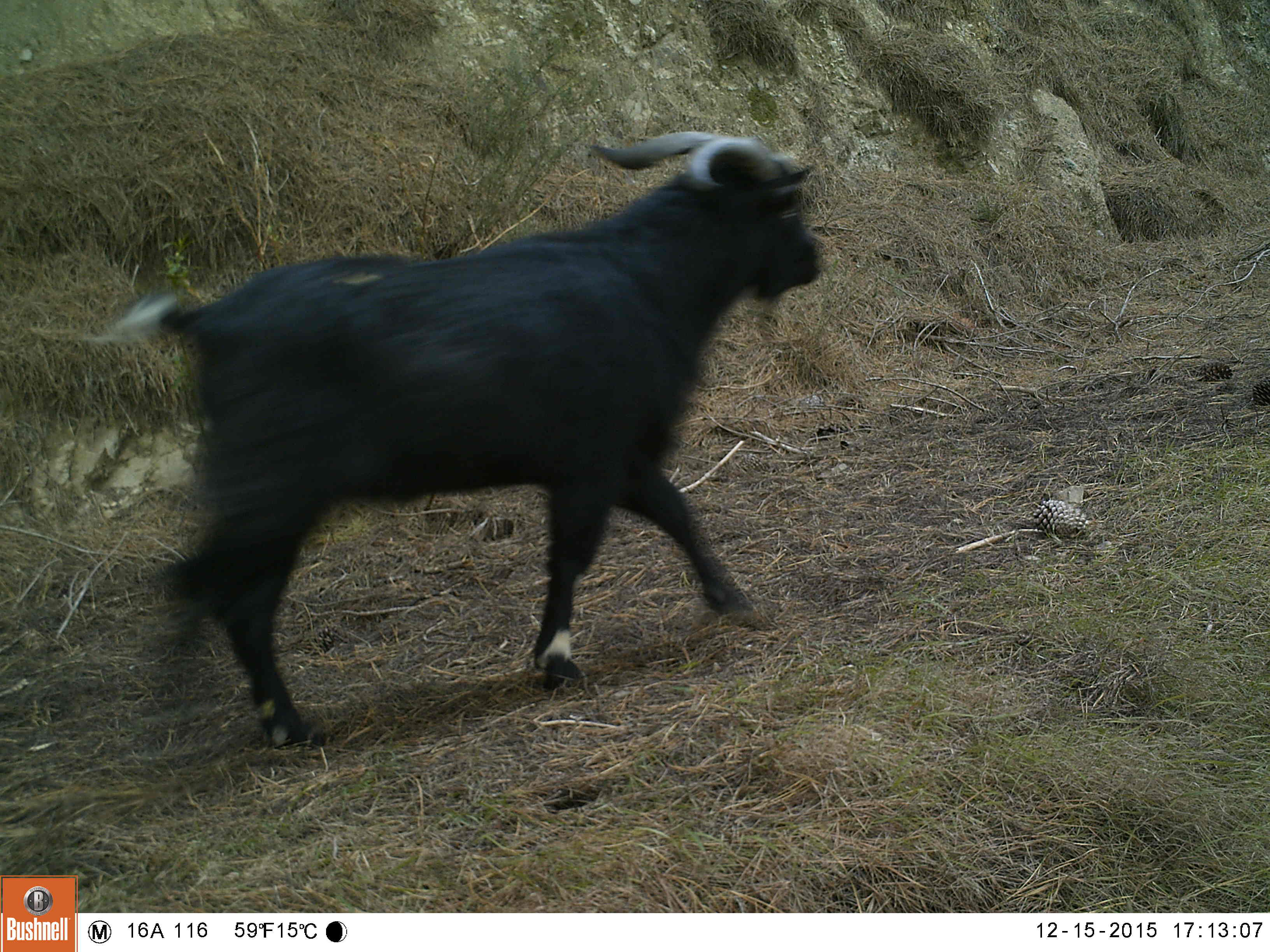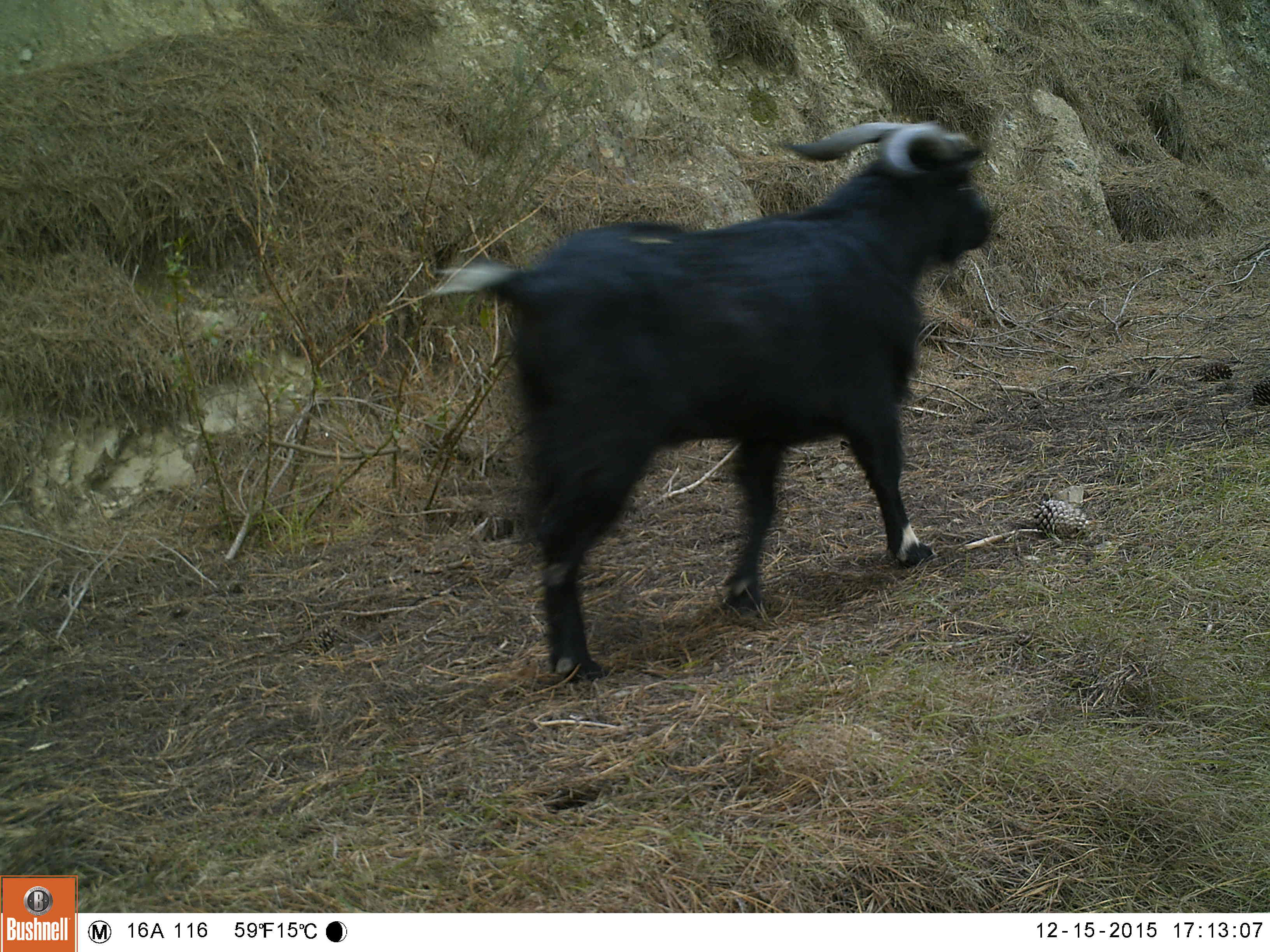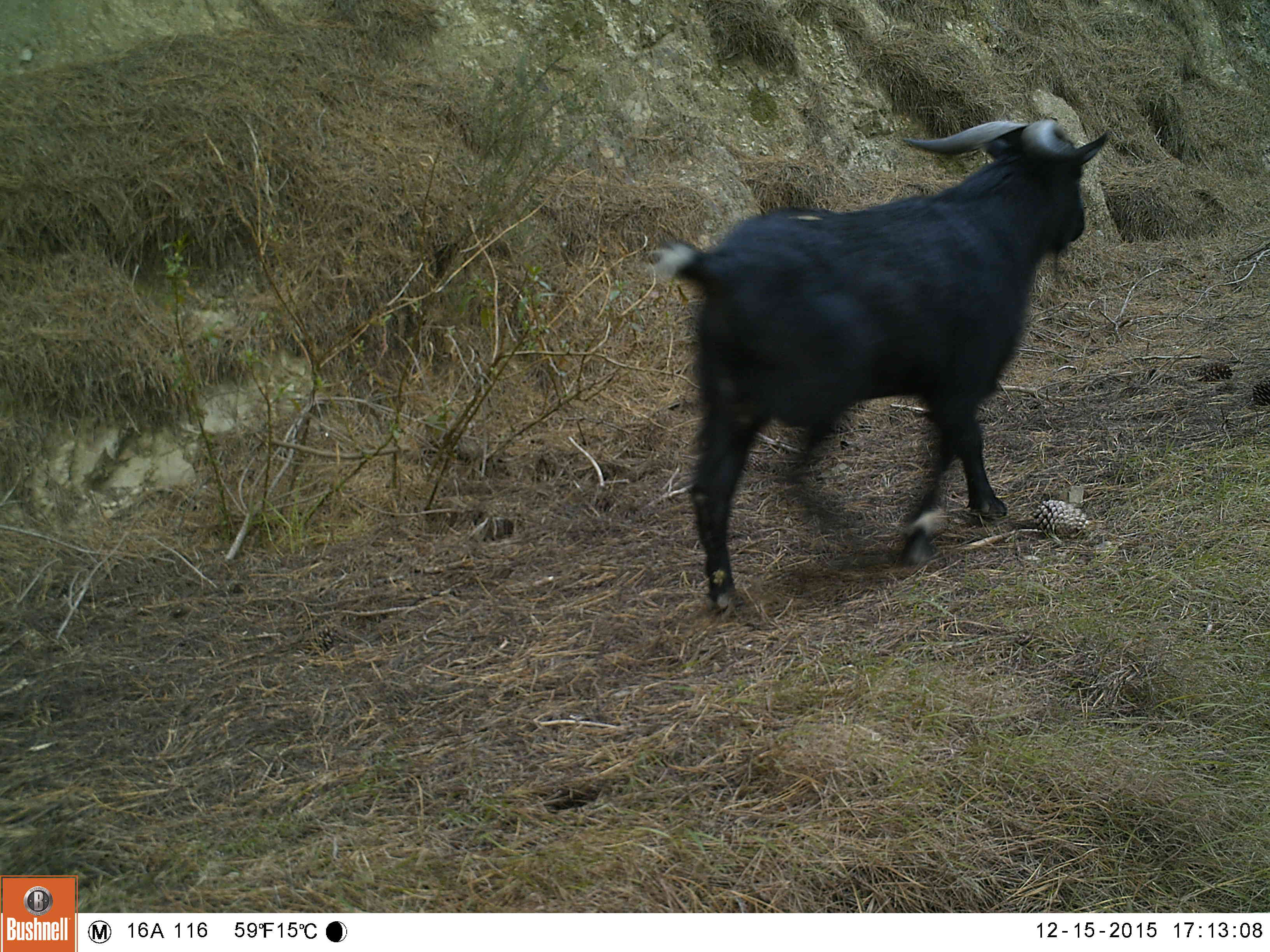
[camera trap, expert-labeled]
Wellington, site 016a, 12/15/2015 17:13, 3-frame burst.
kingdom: Animalia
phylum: Chordata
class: Mammalia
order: Artiodactyla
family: Bovidae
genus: Capra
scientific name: Capra hircus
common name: goat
Goat (Capra hircus).